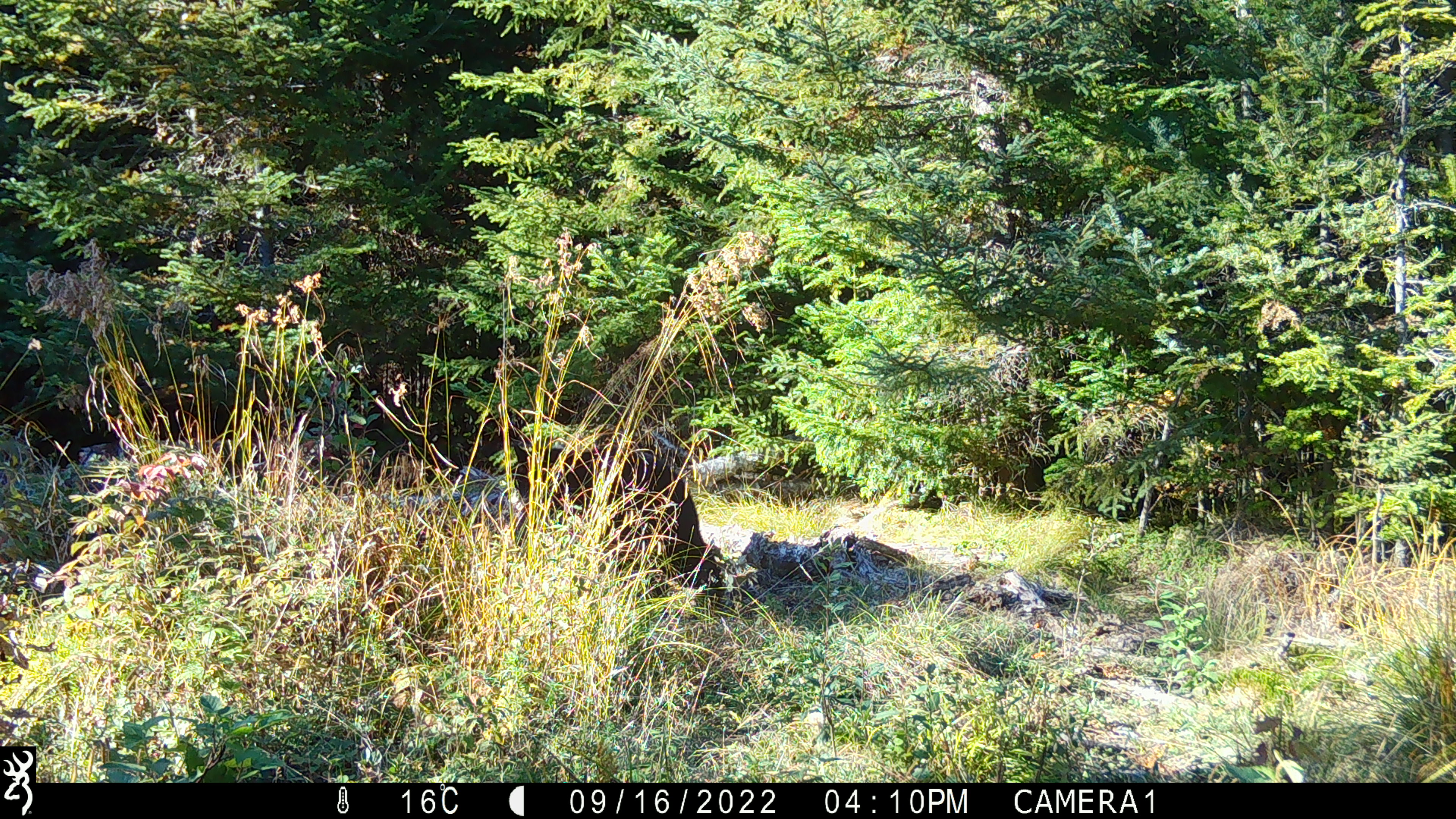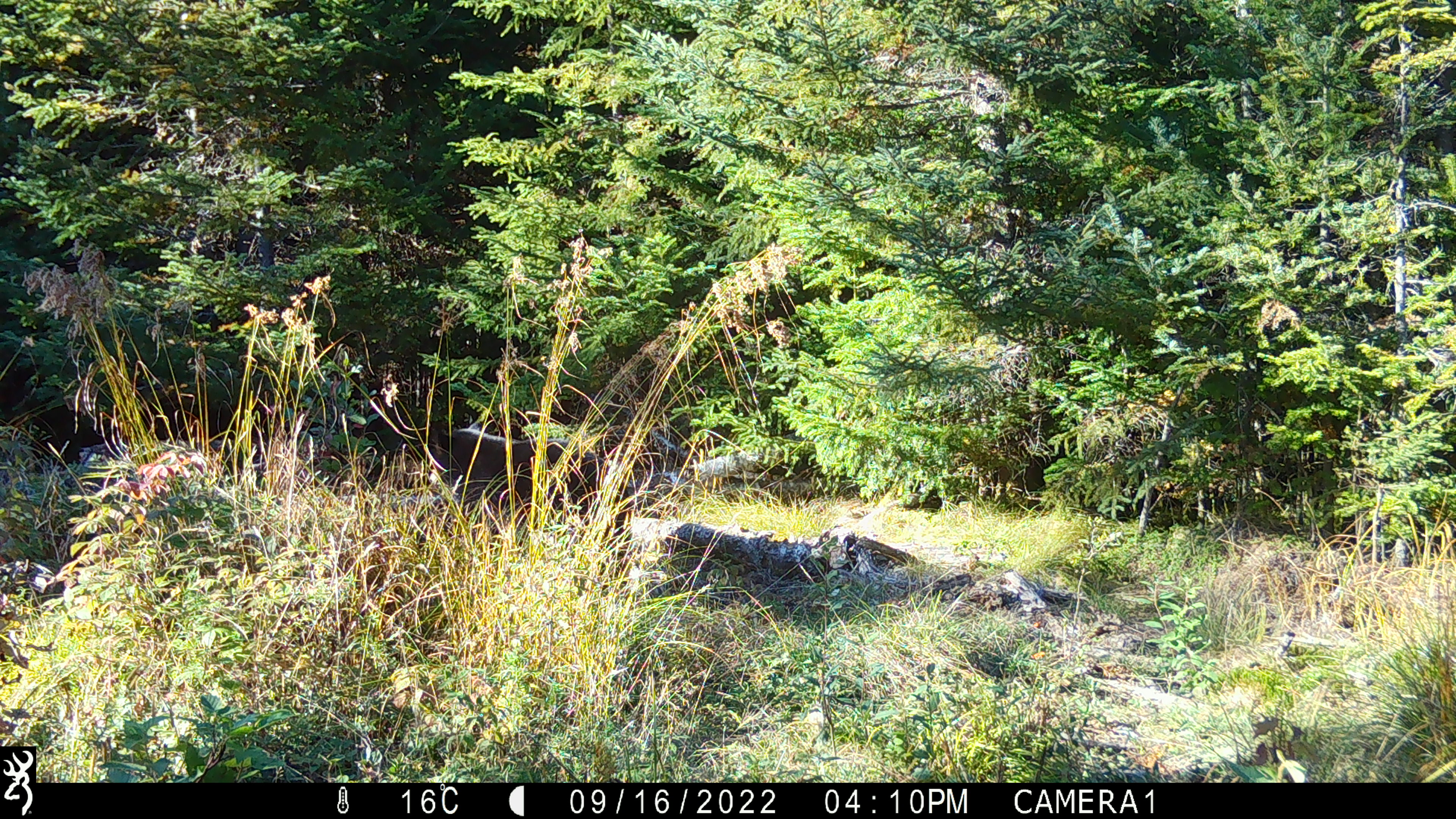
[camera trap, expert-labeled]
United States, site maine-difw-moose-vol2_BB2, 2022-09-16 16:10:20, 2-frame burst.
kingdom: Animalia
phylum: Chordata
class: Mammalia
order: Carnivora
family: Ursidae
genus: Ursus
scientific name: Ursus americanus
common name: black bear